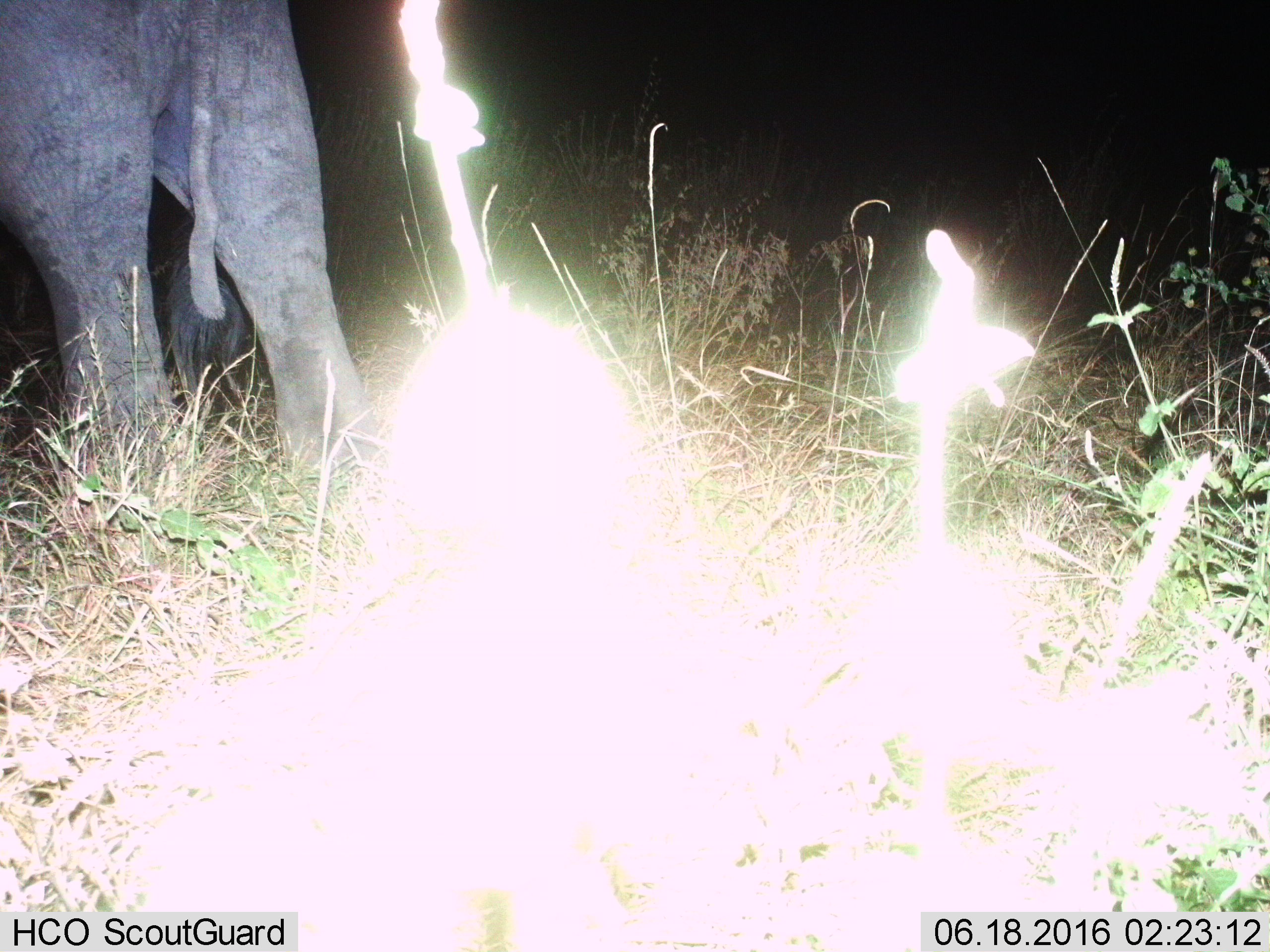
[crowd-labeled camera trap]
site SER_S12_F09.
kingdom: Animalia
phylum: Chordata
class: Mammalia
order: Proboscidea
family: Elephantidae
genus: Loxodonta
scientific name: Loxodonta africana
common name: african bush elephant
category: elephant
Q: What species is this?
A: Elephant (african bush elephant) (Loxodonta africana).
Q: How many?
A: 1.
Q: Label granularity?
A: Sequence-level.